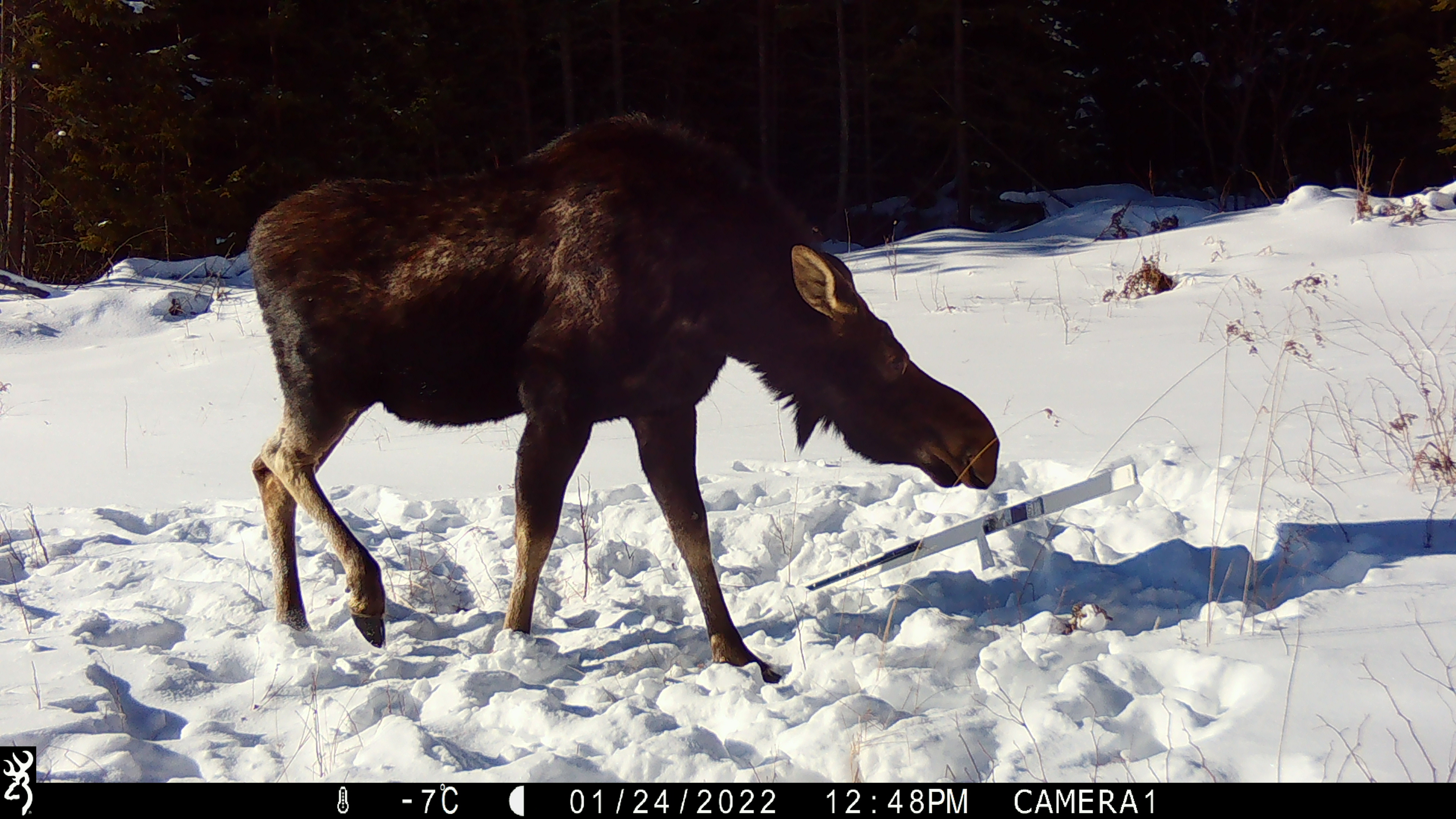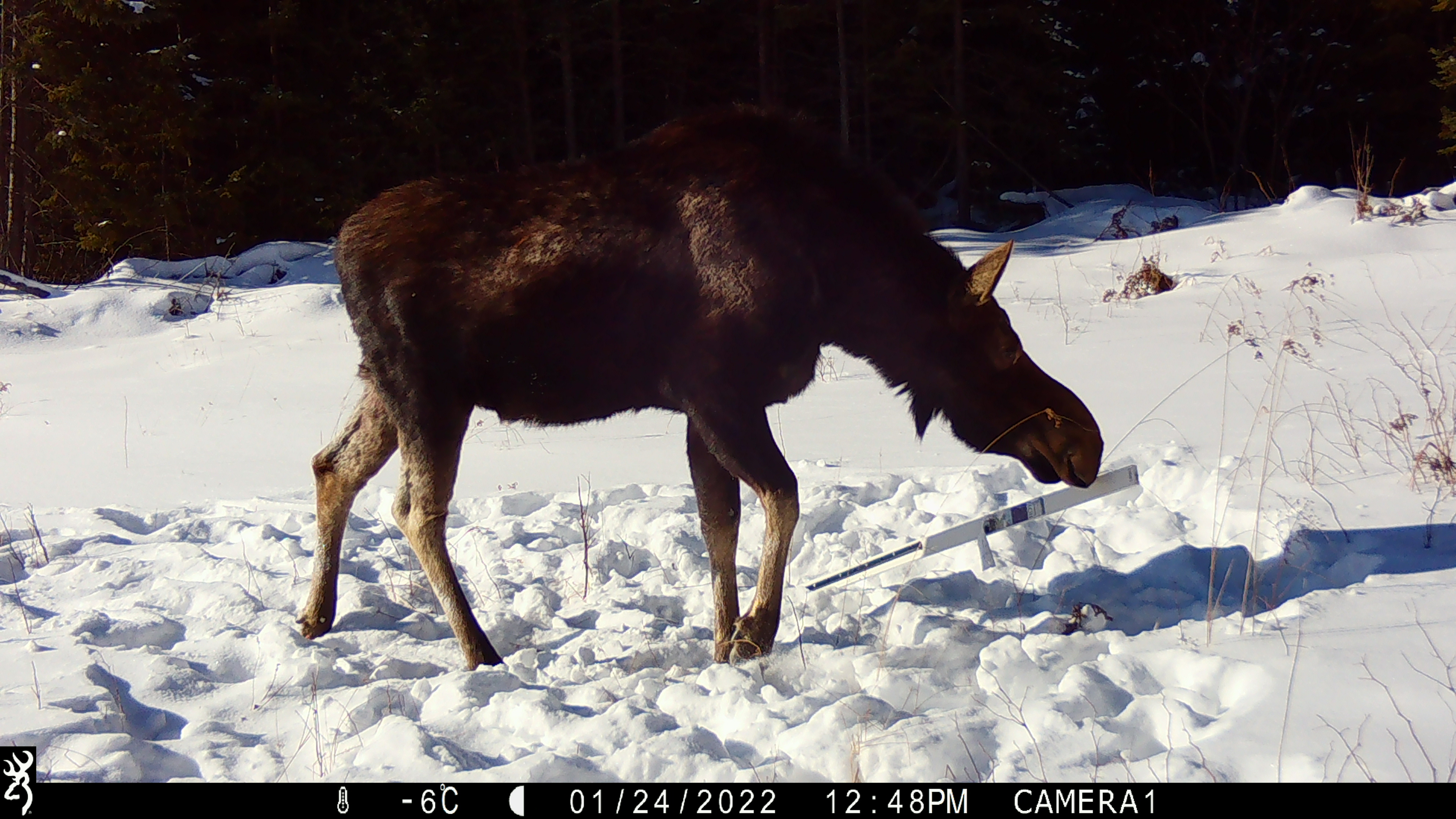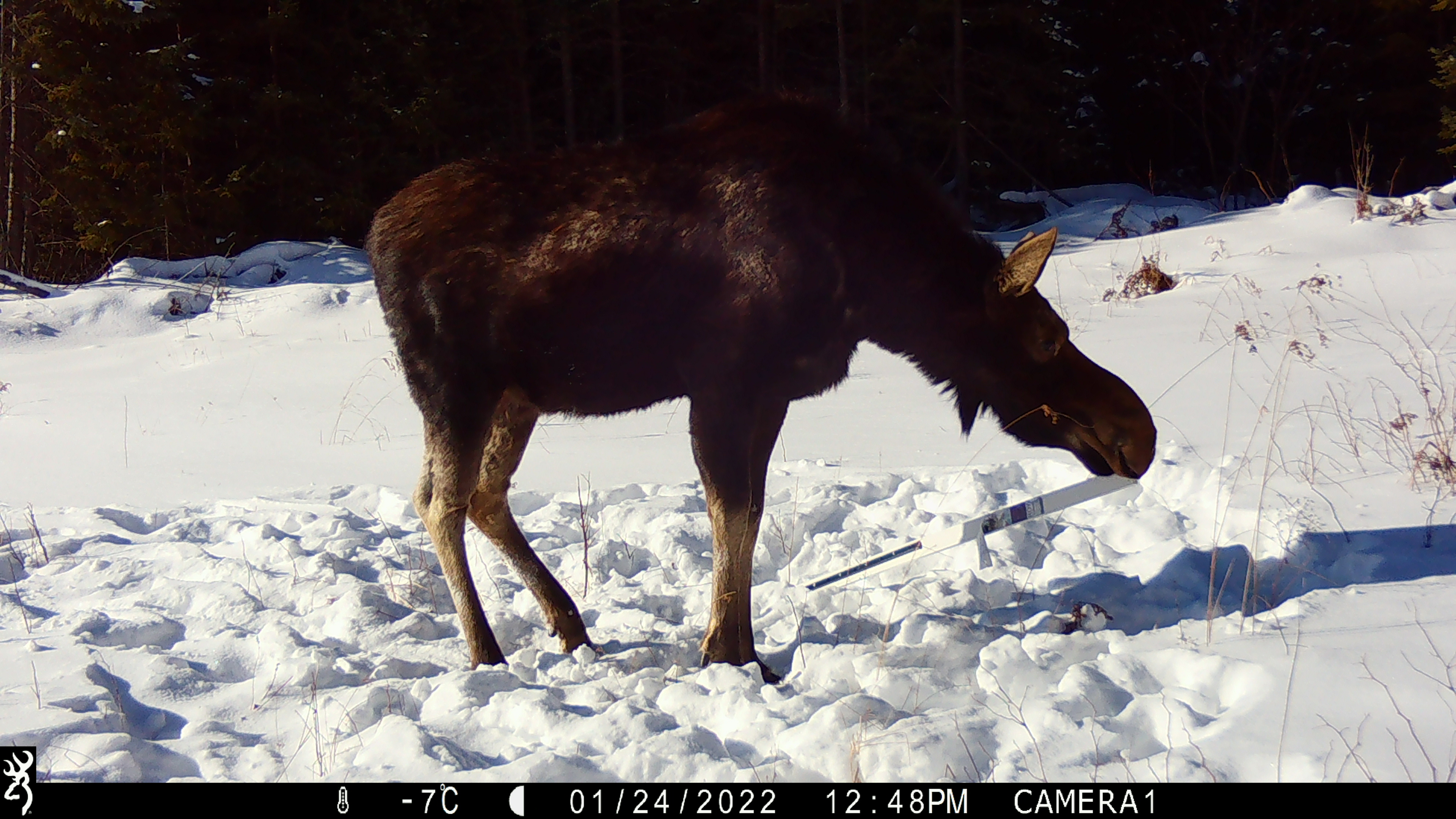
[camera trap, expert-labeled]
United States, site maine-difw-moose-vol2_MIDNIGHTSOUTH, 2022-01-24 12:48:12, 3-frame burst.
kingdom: Animalia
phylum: Chordata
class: Mammalia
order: Artiodactyla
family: Cervidae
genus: Alces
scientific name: Alces alces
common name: moose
Moose (Alces alces).